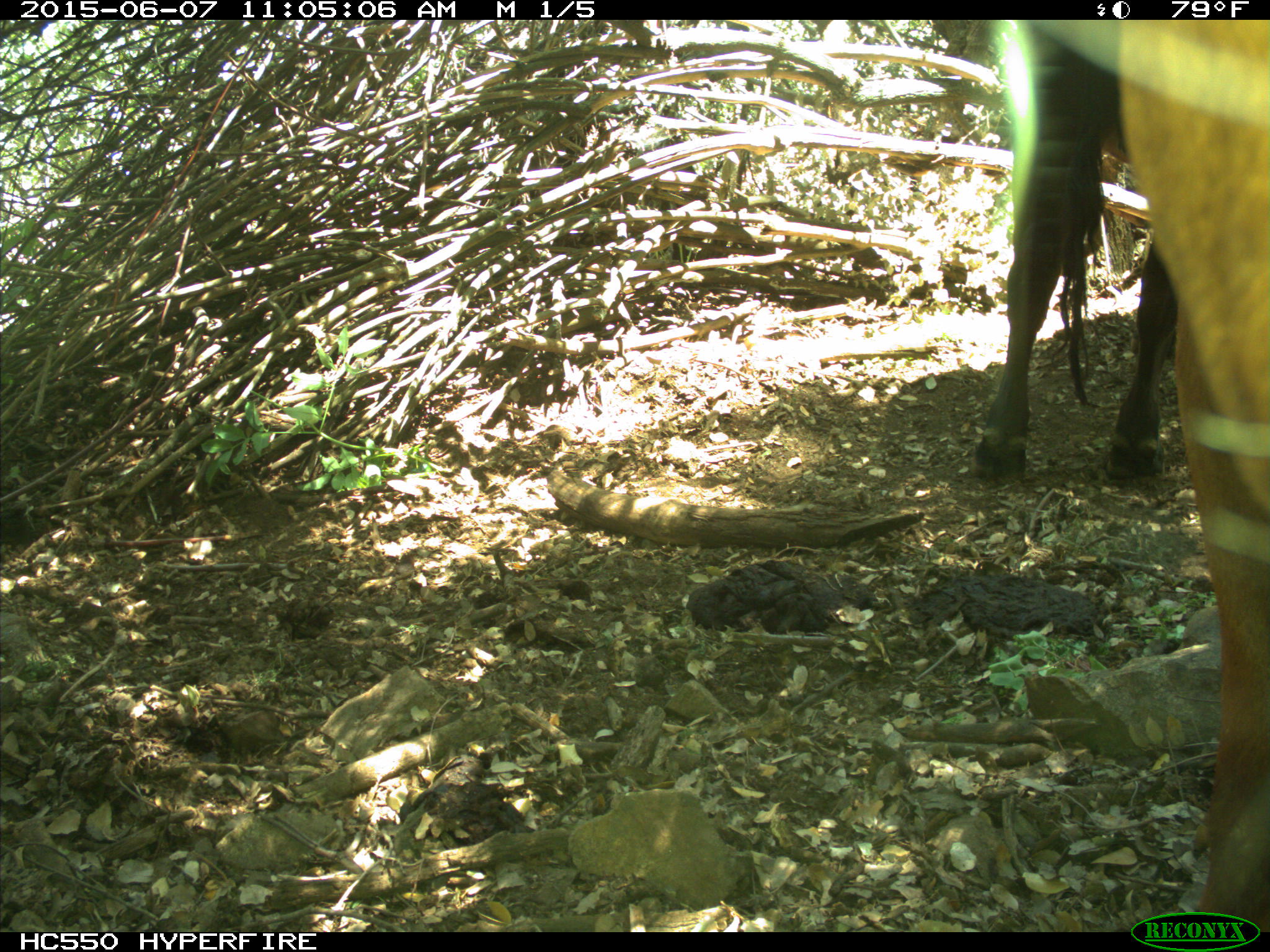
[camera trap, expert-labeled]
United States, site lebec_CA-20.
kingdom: Animalia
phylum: Chordata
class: Mammalia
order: Artiodactyla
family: Bovidae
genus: Bos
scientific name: Bos taurus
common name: domestic cow